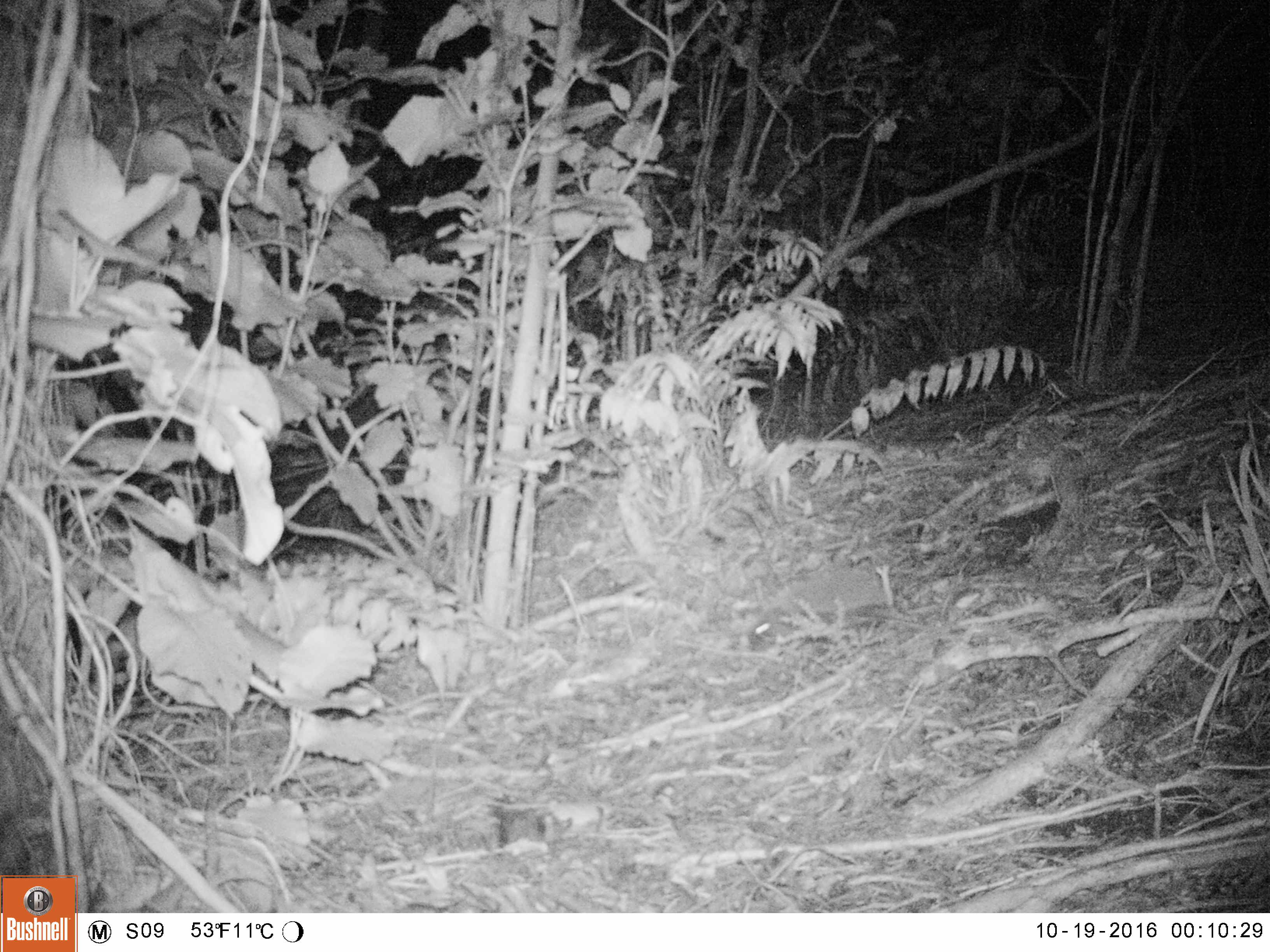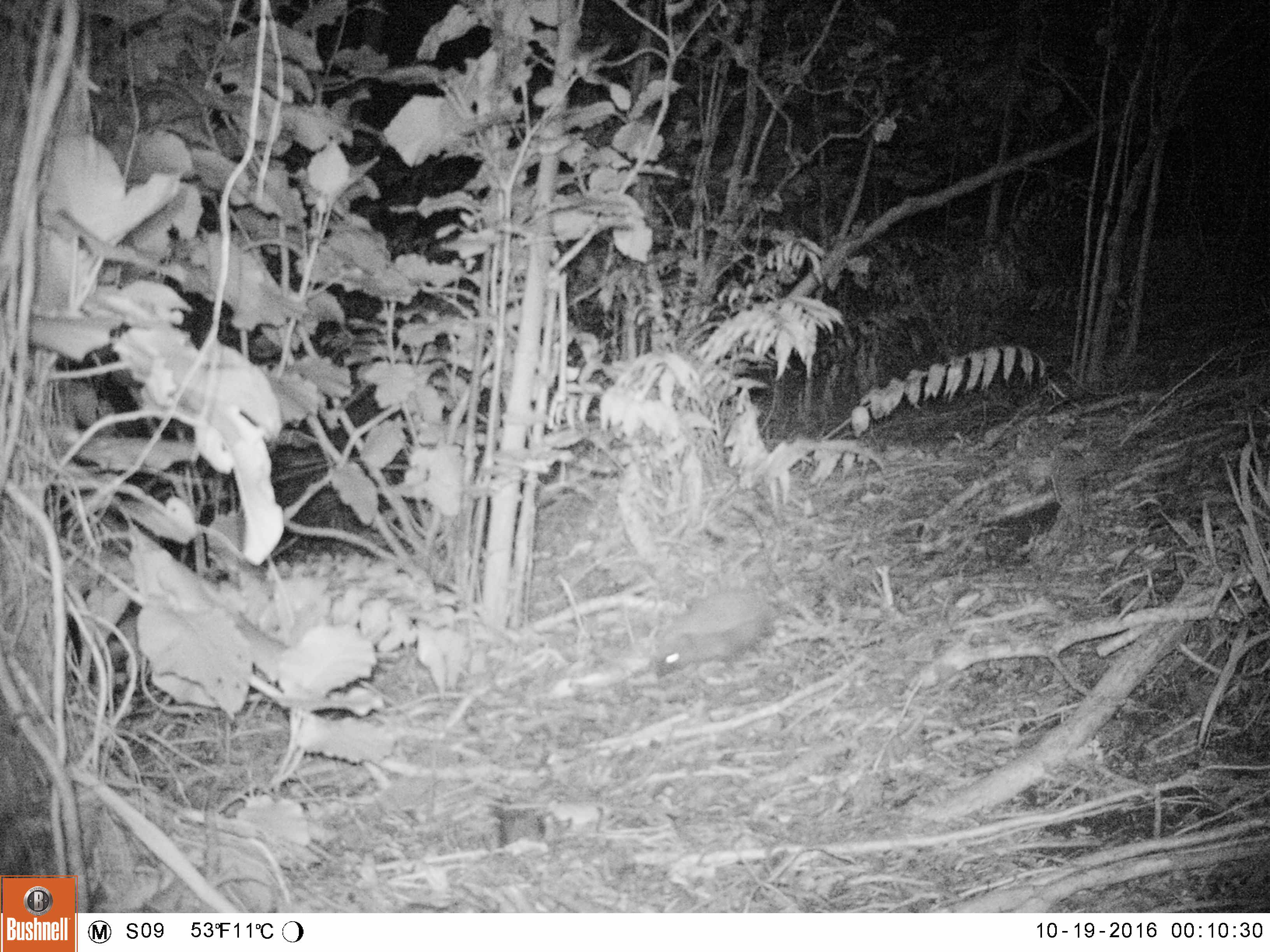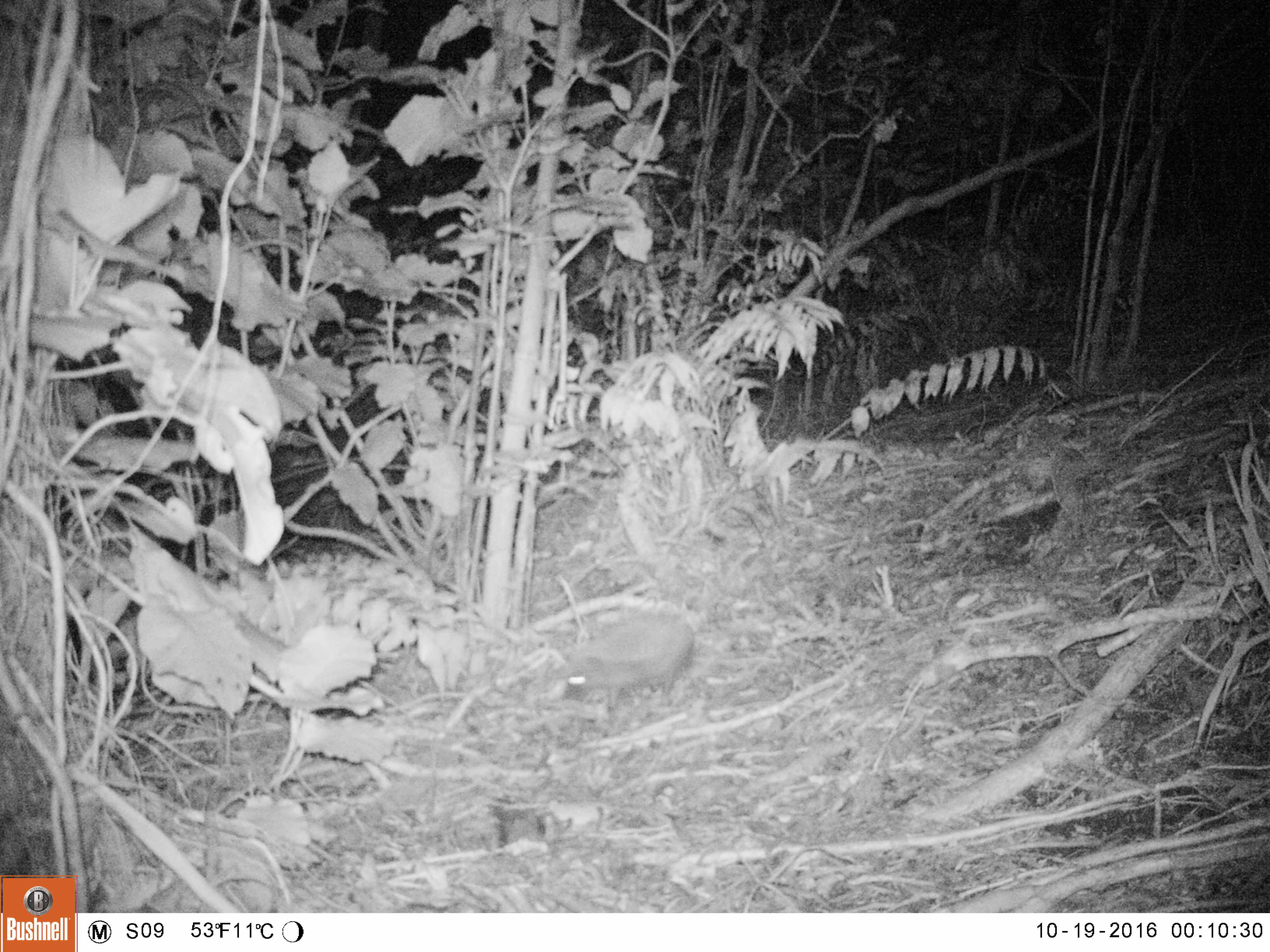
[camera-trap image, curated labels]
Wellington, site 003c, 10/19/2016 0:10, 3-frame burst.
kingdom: Animalia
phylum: Chordata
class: Mammalia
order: Eulipotyphla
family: Erinaceidae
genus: Erinaceus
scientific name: Erinaceus europaeus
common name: hedgehog